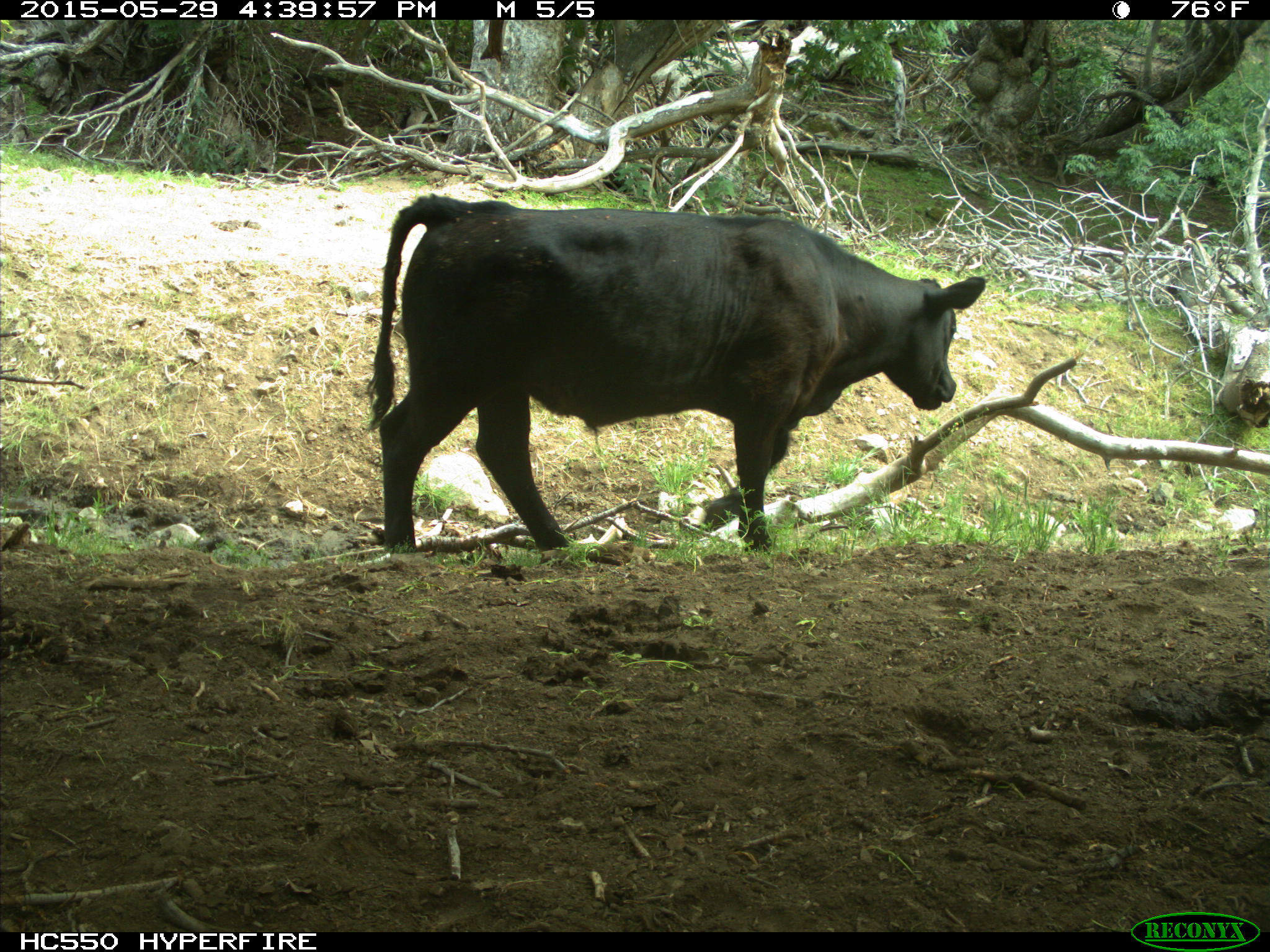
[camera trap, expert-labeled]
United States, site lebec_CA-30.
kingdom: Animalia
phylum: Chordata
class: Mammalia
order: Artiodactyla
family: Bovidae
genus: Bos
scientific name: Bos taurus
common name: domestic cow